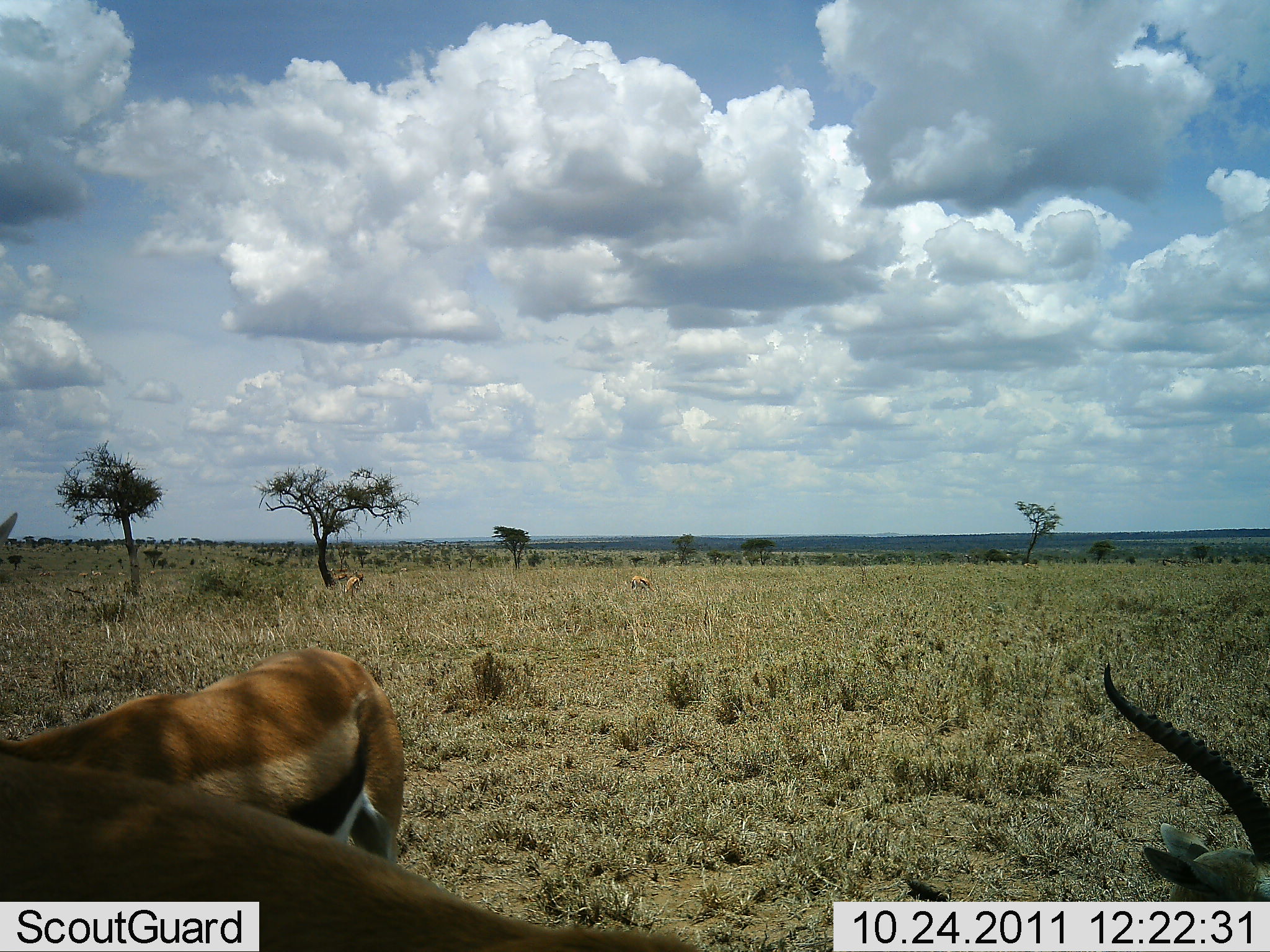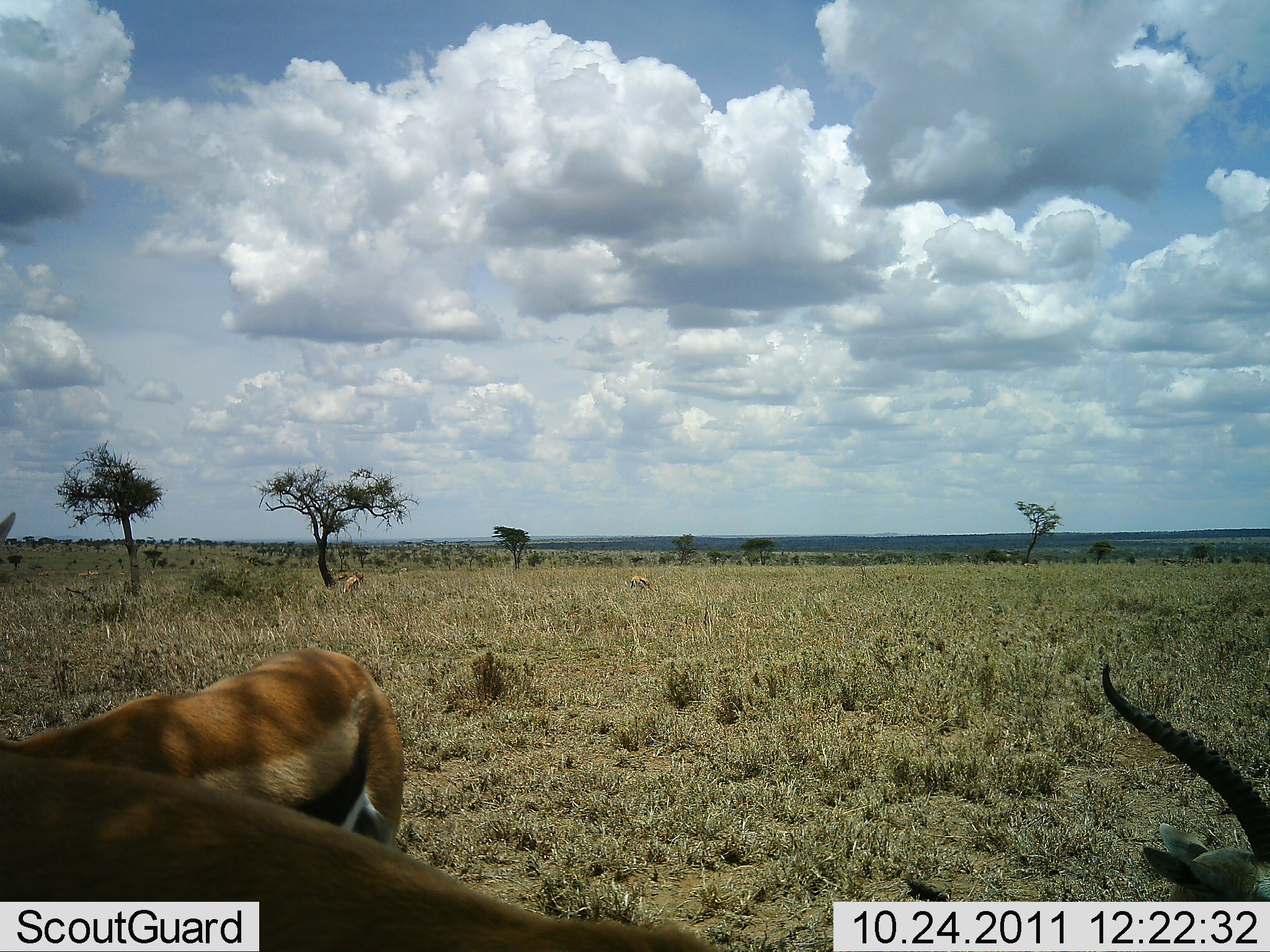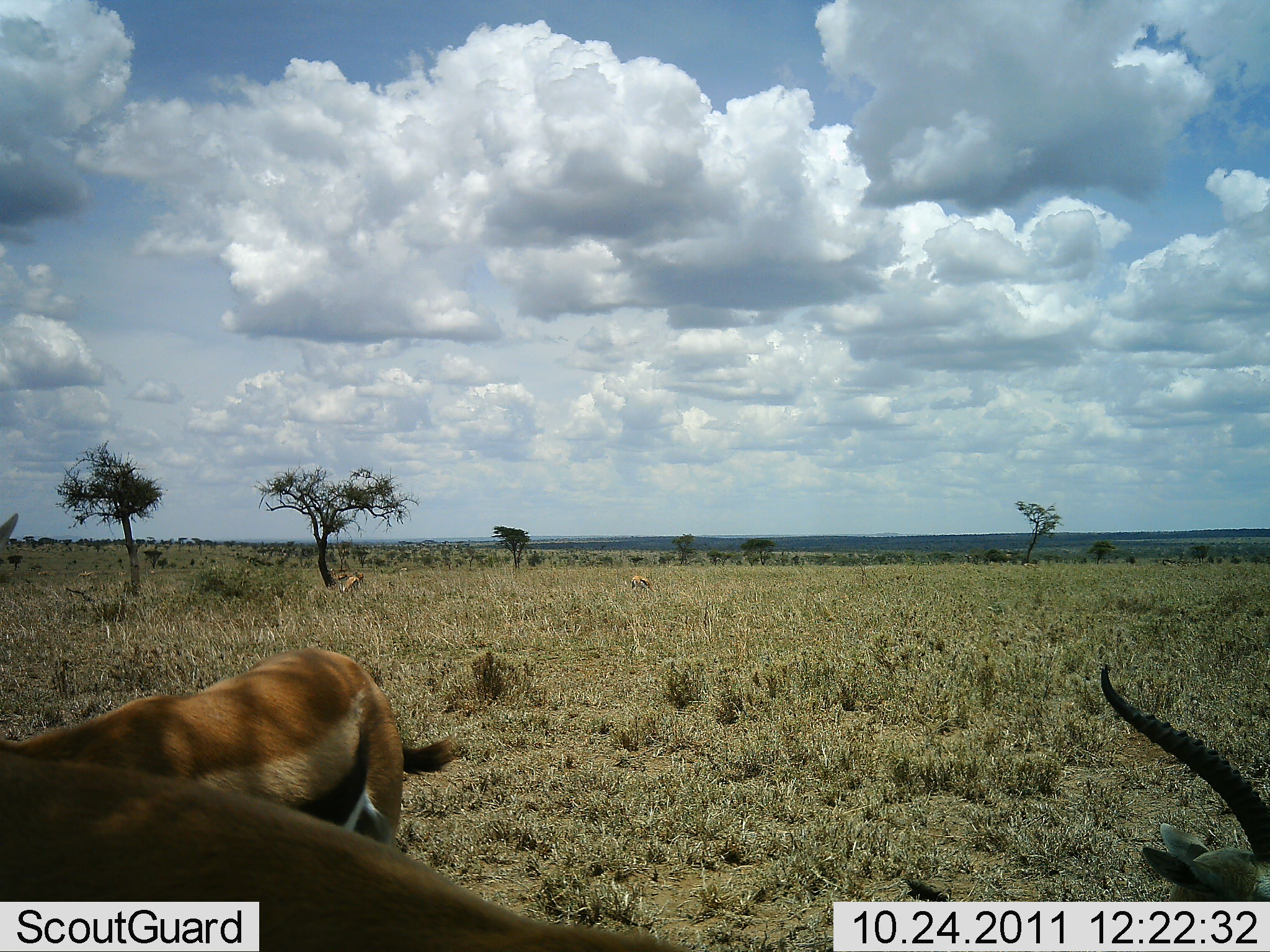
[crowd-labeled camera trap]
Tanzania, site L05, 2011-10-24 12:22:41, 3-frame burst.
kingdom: Animalia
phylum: Chordata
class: Mammalia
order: Artiodactyla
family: Bovidae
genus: Eudorcas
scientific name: Eudorcas thomsonii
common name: thomson's gazelle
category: gazellethomsons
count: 4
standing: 79%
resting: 14%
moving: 0%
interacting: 0%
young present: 0%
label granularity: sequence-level